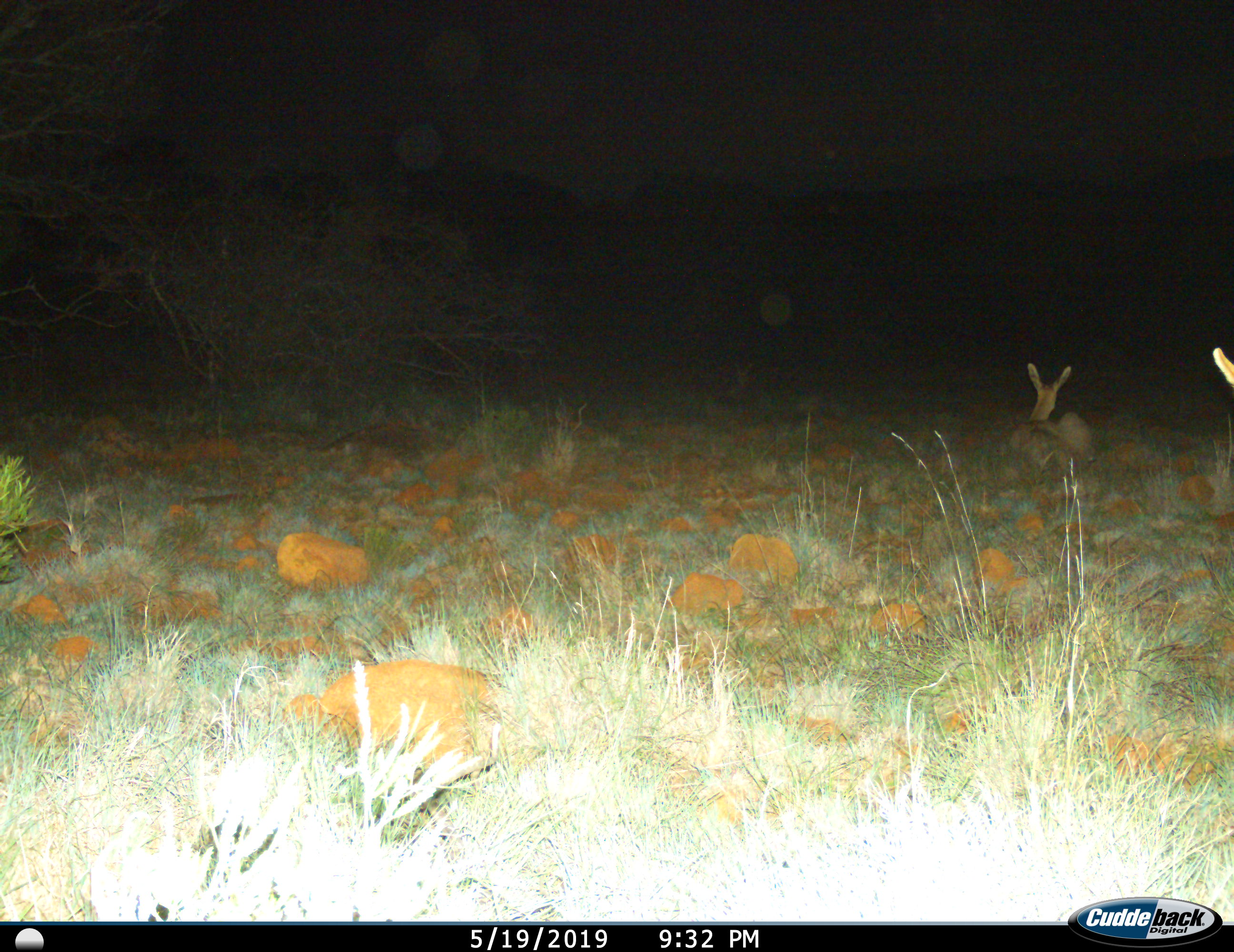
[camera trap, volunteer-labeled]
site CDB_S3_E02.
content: unidentified animal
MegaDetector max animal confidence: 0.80